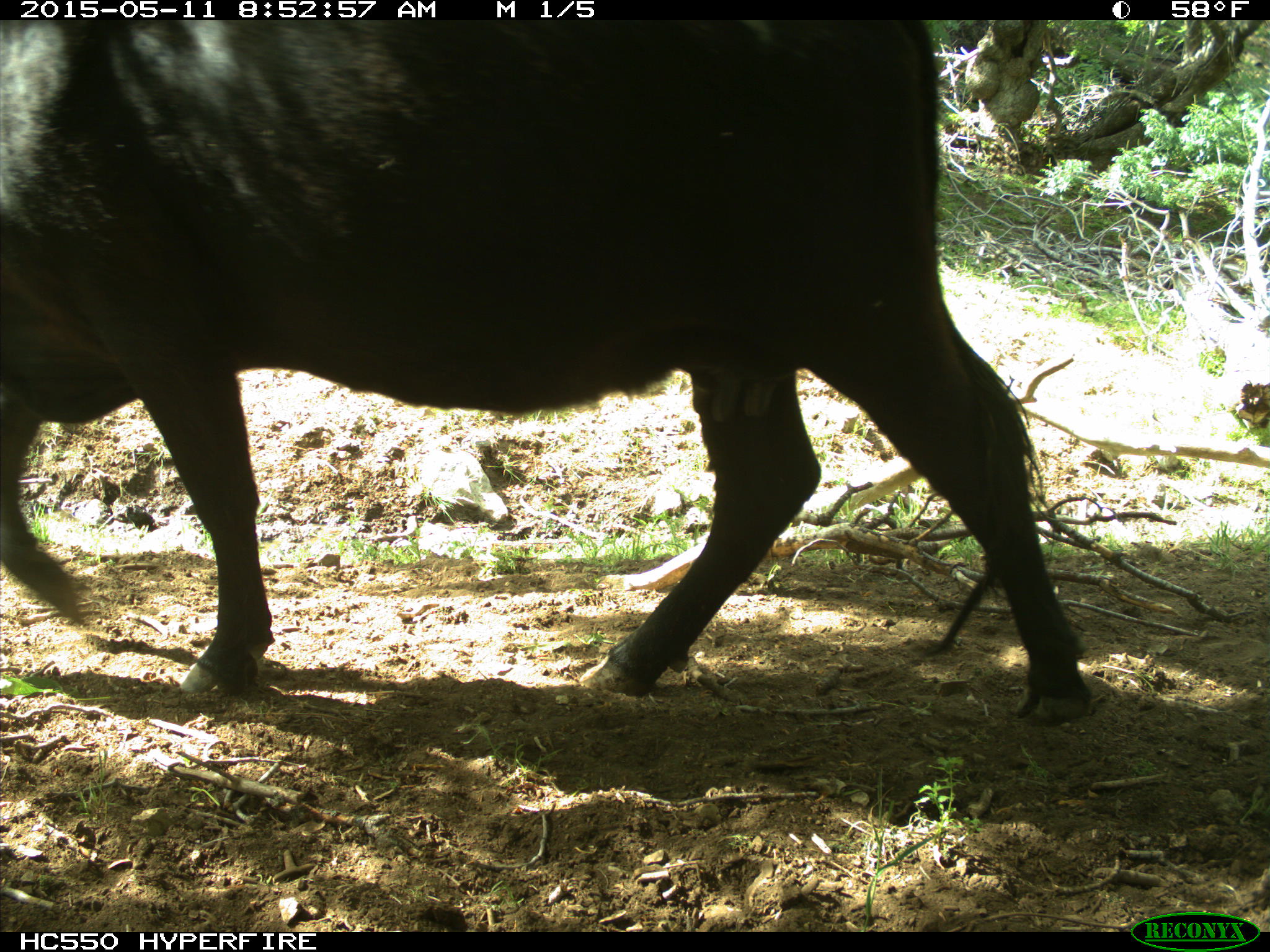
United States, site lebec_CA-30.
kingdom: Animalia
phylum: Chordata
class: Mammalia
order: Artiodactyla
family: Bovidae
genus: Bos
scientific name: Bos taurus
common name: domestic cow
Bos taurus (domestic cow).